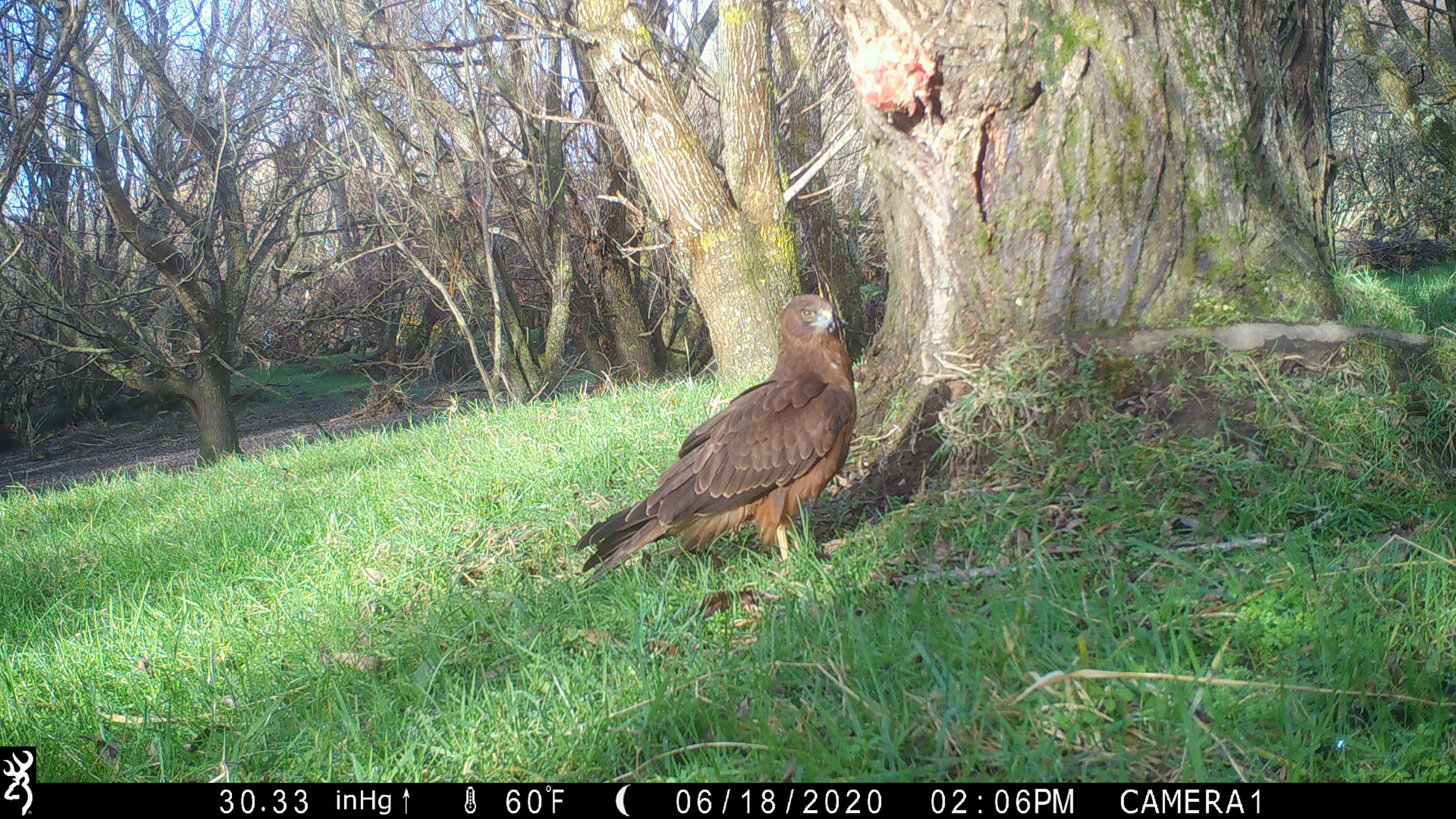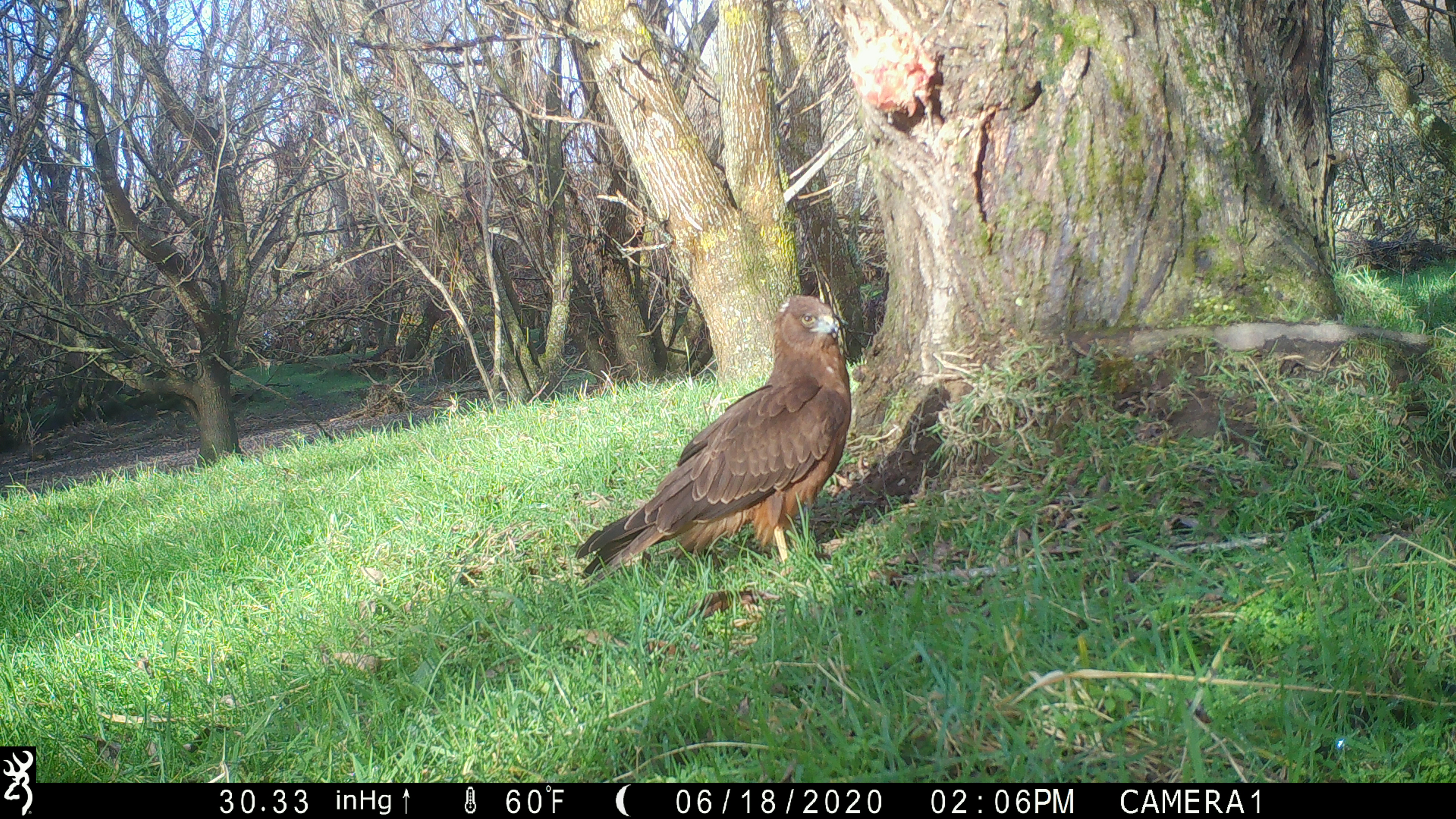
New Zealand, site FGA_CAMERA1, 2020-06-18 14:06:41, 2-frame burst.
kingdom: Animalia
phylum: Chordata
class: Aves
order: Accipitriformes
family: Accipitridae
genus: Circus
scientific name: Circus approximans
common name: swamp harrier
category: harrier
Harrier (swamp harrier) (Circus approximans).